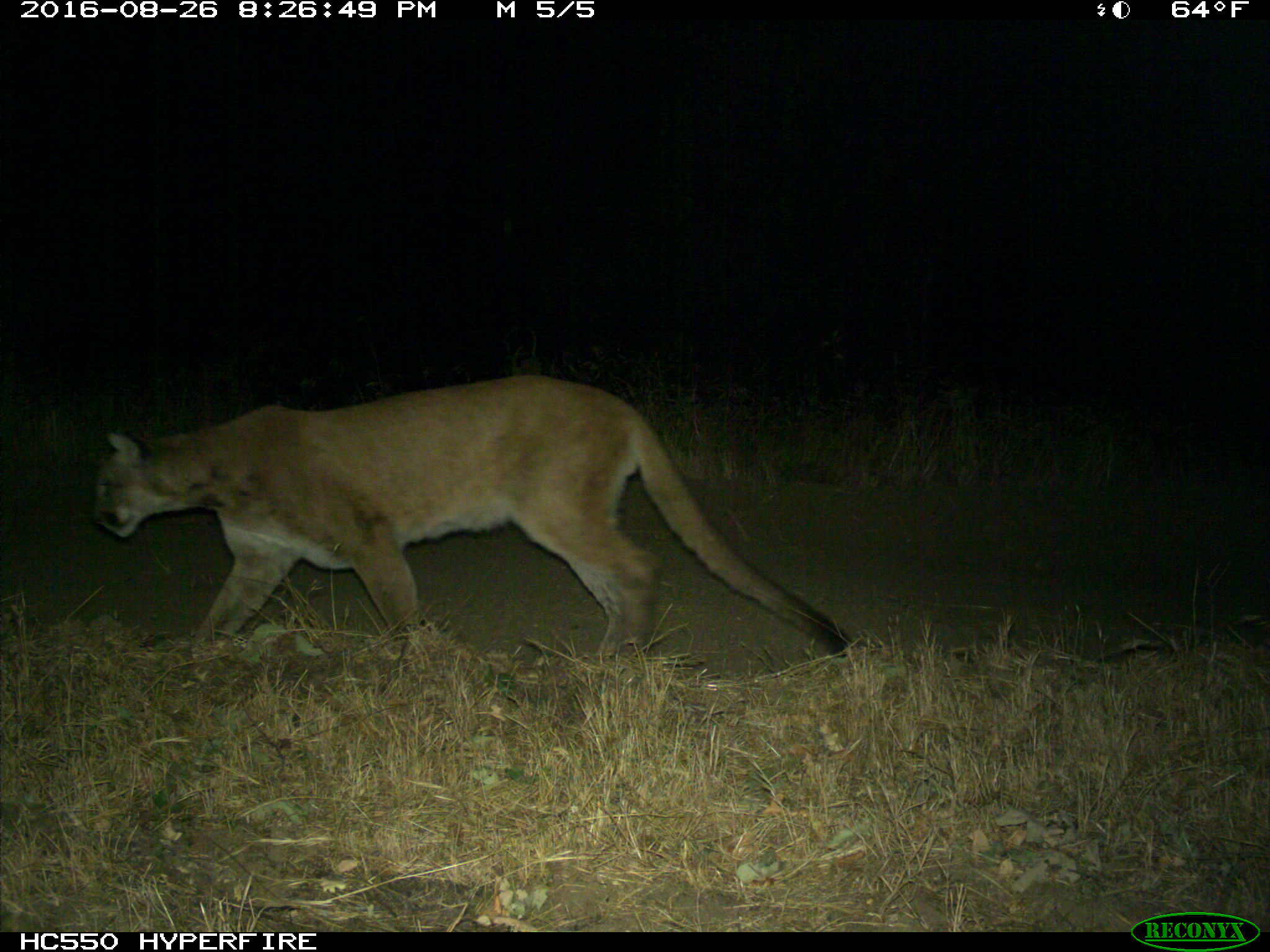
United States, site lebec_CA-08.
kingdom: Animalia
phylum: Chordata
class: Mammalia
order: Carnivora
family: Felidae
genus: Puma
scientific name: Puma concolor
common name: mountain lion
Puma concolor (mountain lion).